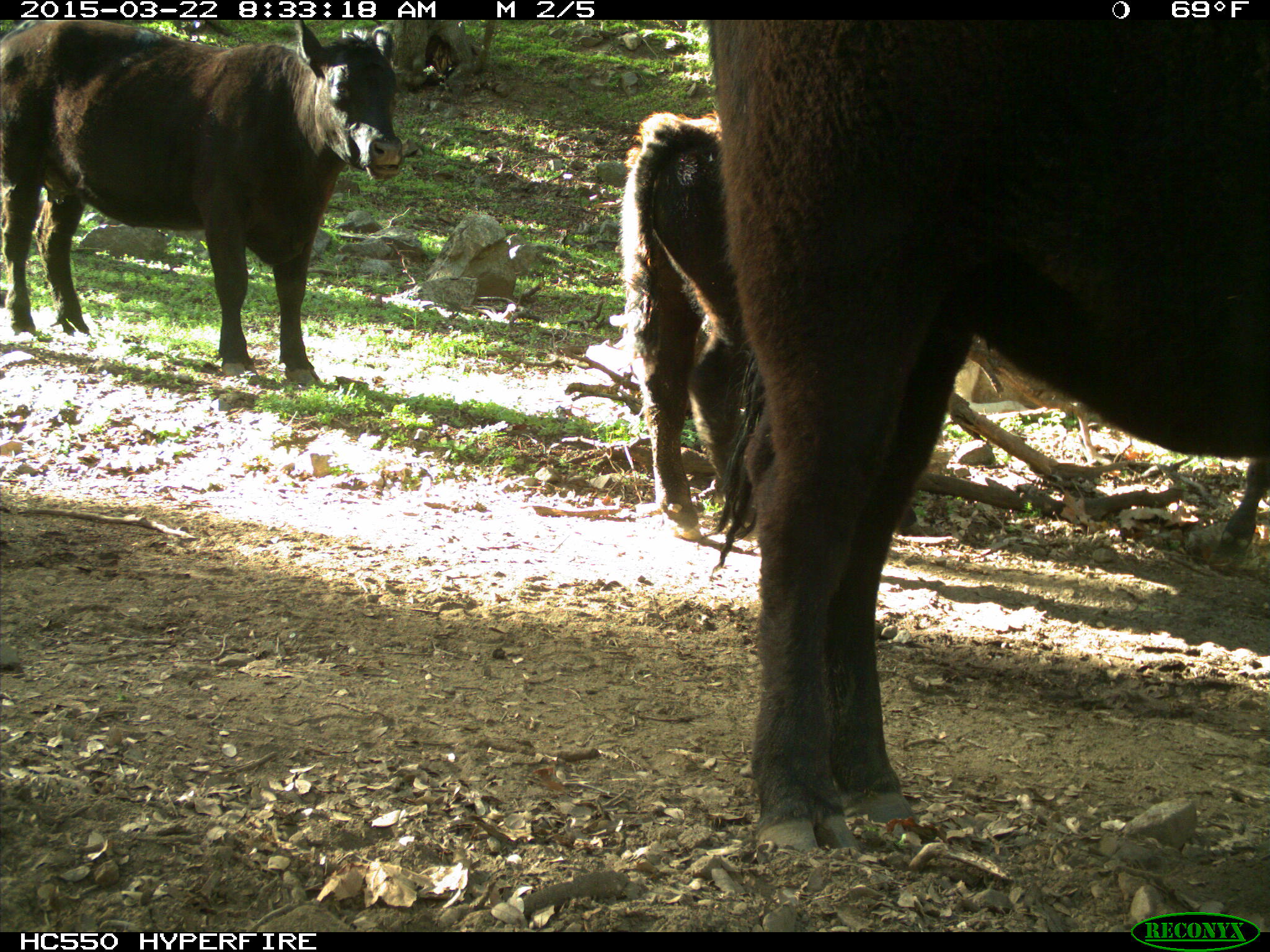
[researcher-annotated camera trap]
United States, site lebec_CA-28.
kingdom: Animalia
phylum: Chordata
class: Mammalia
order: Artiodactyla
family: Bovidae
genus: Bos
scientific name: Bos taurus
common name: domestic cow